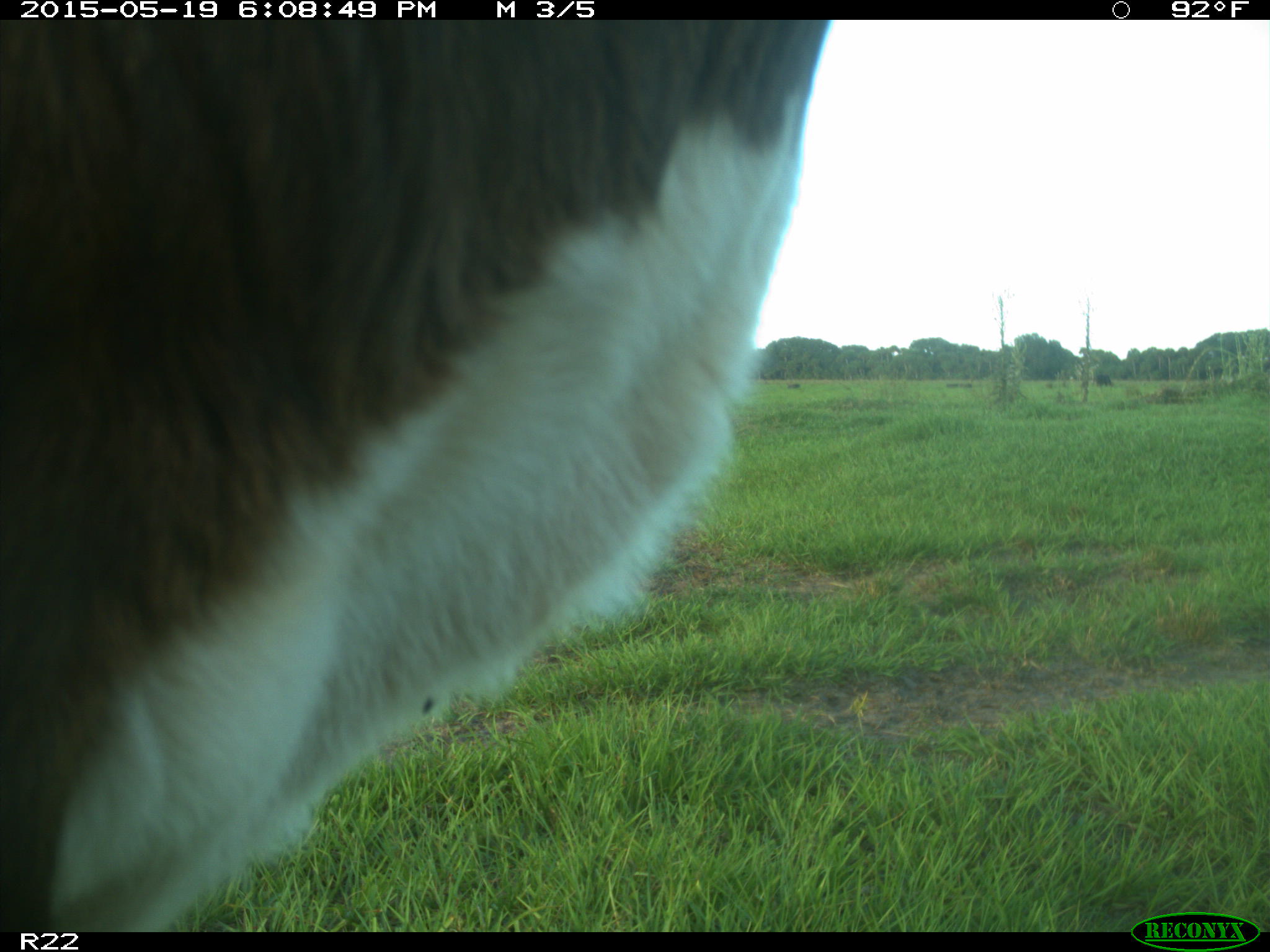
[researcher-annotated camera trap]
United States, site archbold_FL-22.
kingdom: Animalia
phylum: Chordata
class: Mammalia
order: Artiodactyla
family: Bovidae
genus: Bos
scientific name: Bos taurus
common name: domestic cow